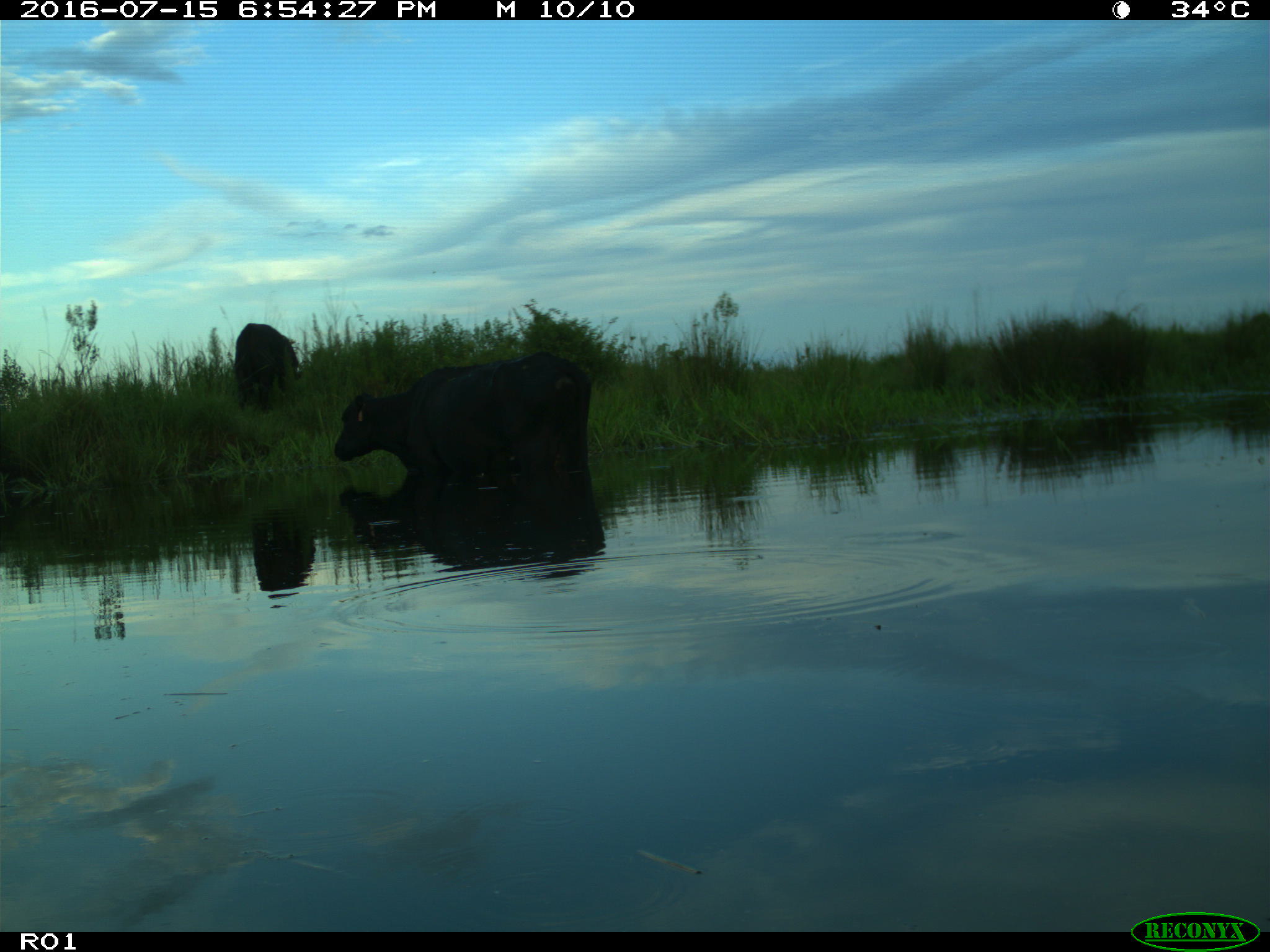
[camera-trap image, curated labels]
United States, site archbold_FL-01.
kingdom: Animalia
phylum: Chordata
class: Mammalia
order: Artiodactyla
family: Bovidae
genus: Bos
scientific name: Bos taurus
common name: domestic cow